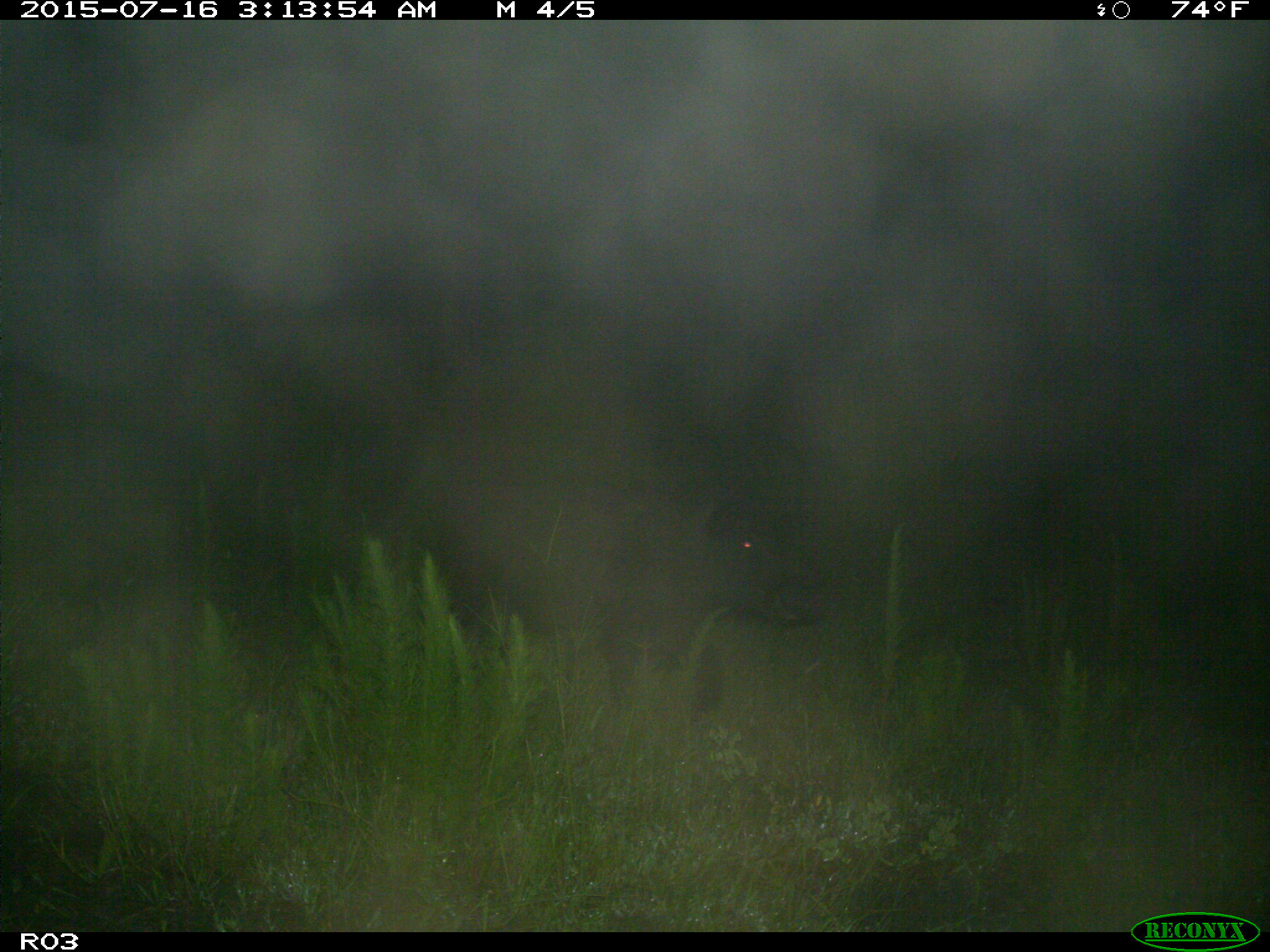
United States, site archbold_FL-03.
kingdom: Animalia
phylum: Chordata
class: Mammalia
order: Artiodactyla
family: Suidae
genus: Sus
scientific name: Sus scrofa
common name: wild boar